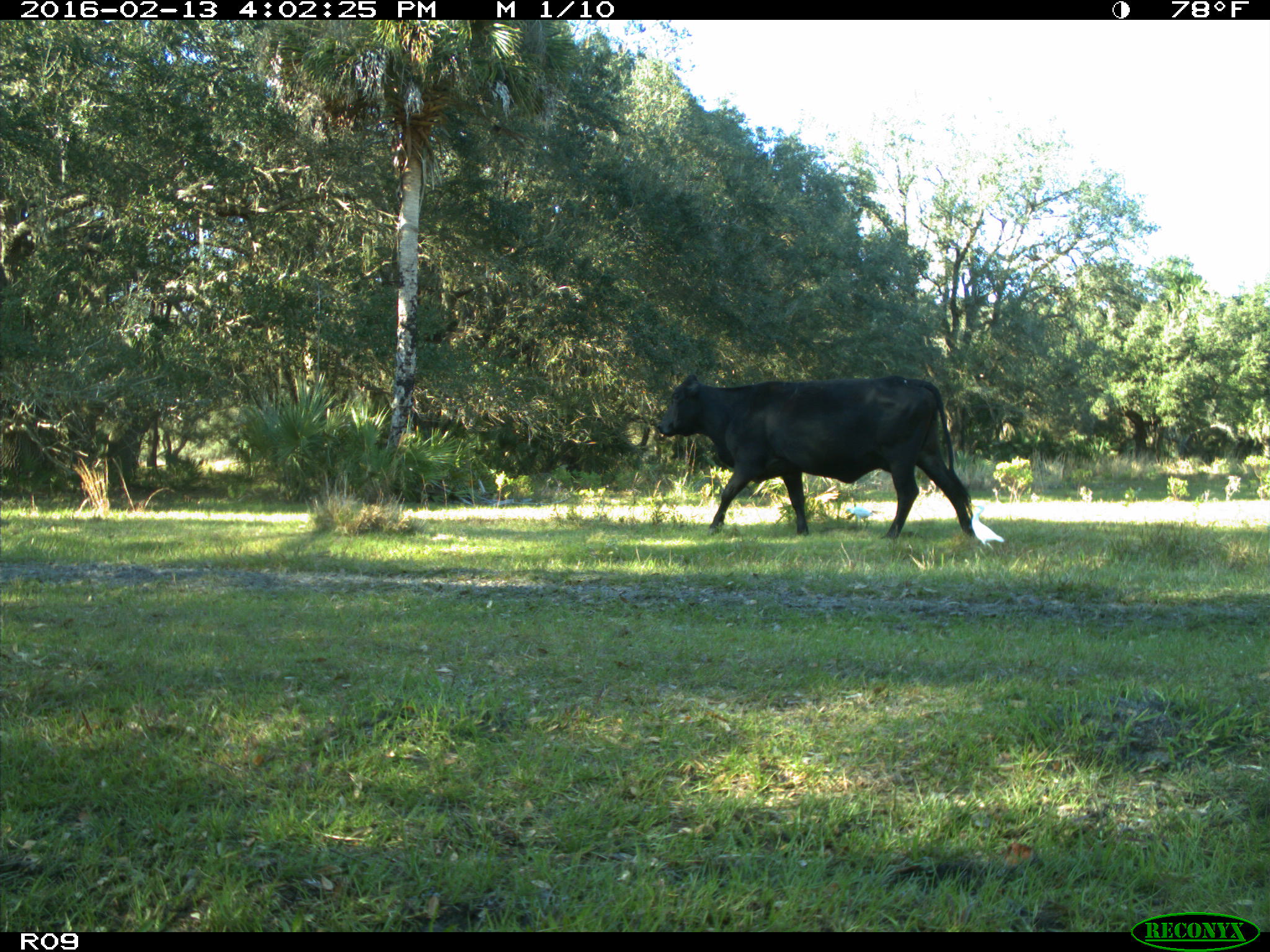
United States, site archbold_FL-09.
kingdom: Animalia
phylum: Chordata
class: Mammalia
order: Artiodactyla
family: Bovidae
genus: Bos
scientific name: Bos taurus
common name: domestic cow